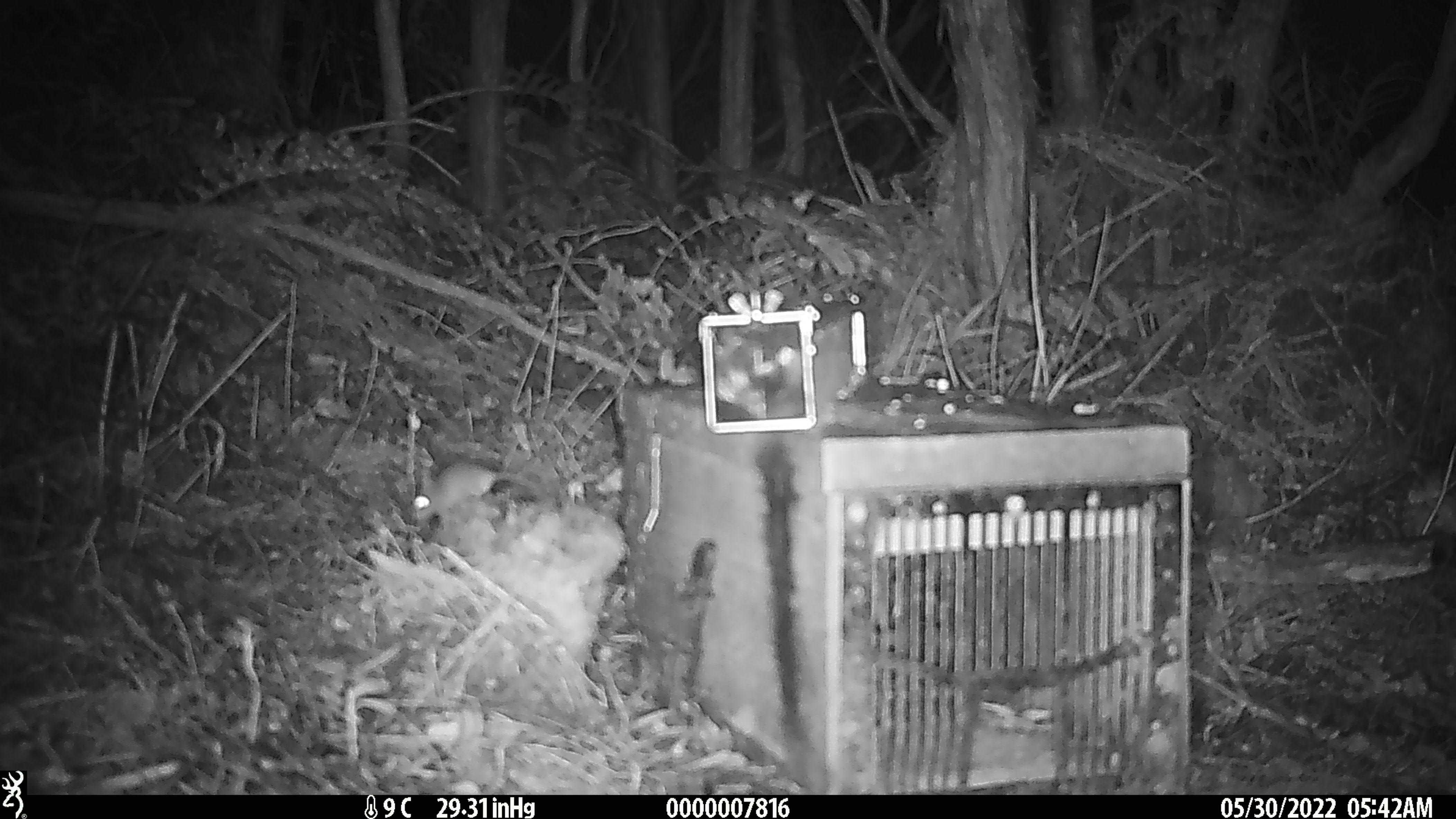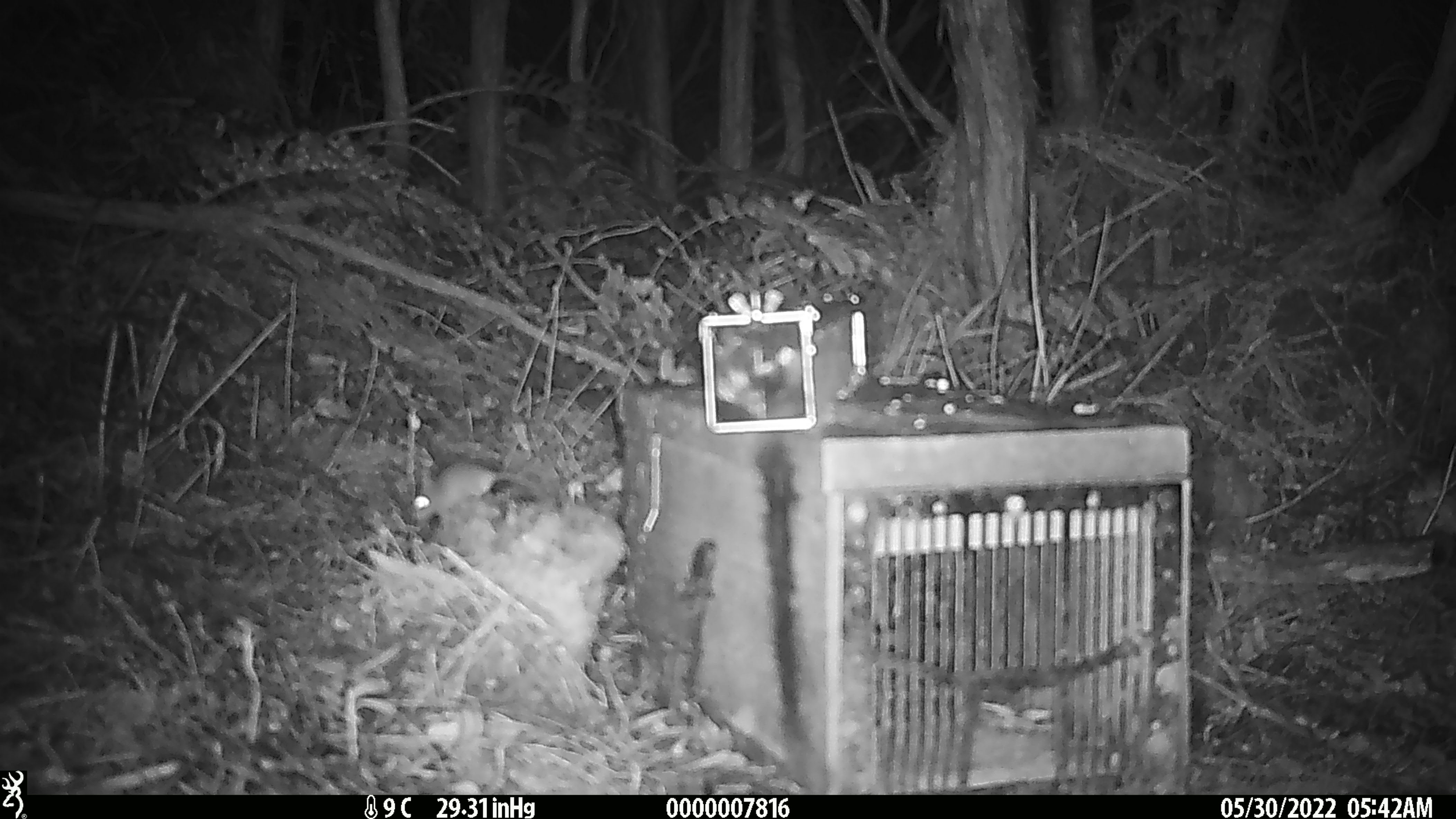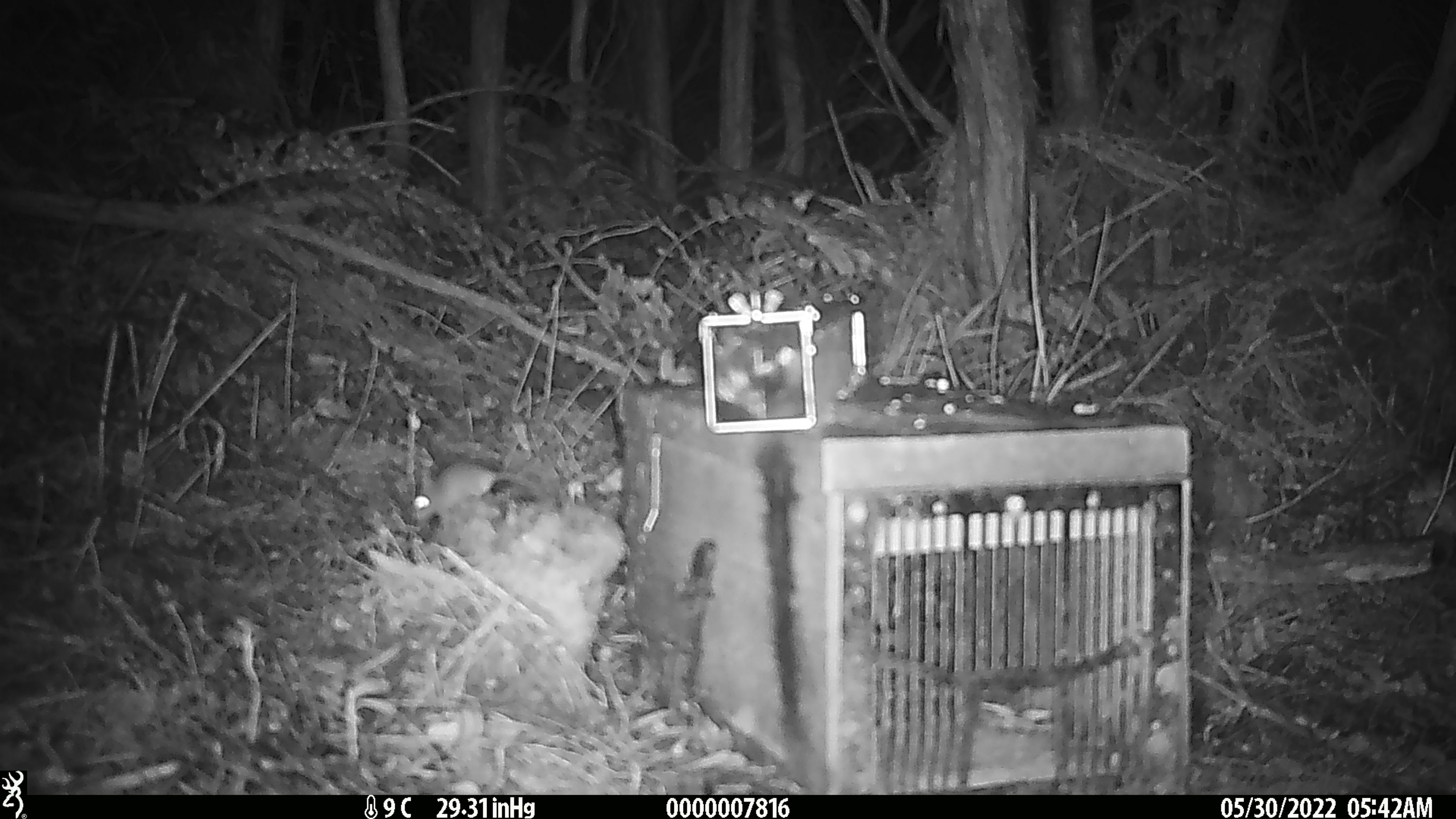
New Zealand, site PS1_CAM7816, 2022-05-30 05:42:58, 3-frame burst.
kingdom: Animalia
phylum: Chordata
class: Mammalia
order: Rodentia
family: Muridae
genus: Mus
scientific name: Mus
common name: mouse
Mouse (Mus).